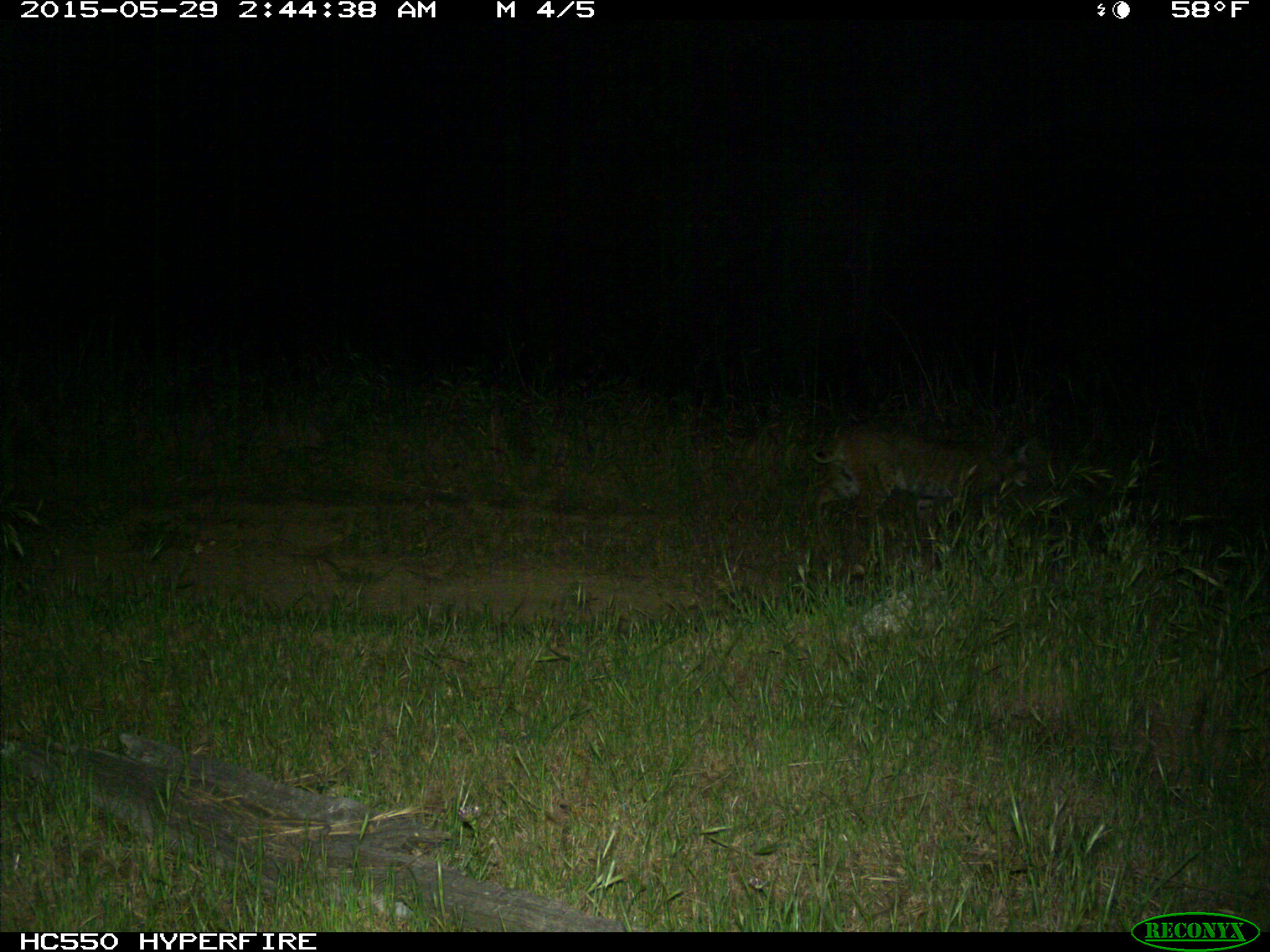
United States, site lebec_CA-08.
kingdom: Animalia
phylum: Chordata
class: Mammalia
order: Carnivora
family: Felidae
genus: Lynx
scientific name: Lynx rufus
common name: bobcat